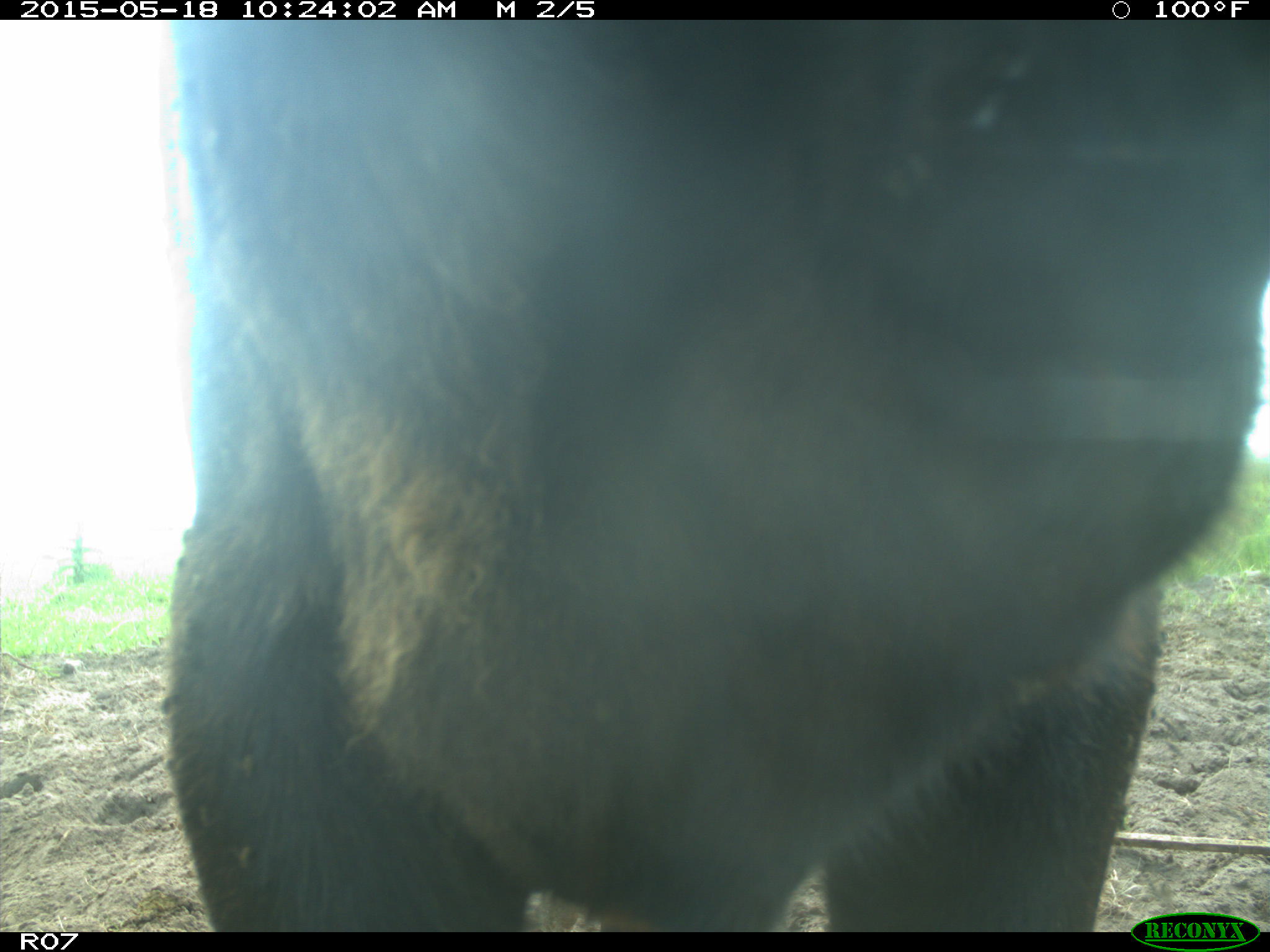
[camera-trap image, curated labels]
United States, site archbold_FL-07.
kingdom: Animalia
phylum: Chordata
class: Mammalia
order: Artiodactyla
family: Bovidae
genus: Bos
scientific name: Bos taurus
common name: domestic cow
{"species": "Bos taurus (domestic cow)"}